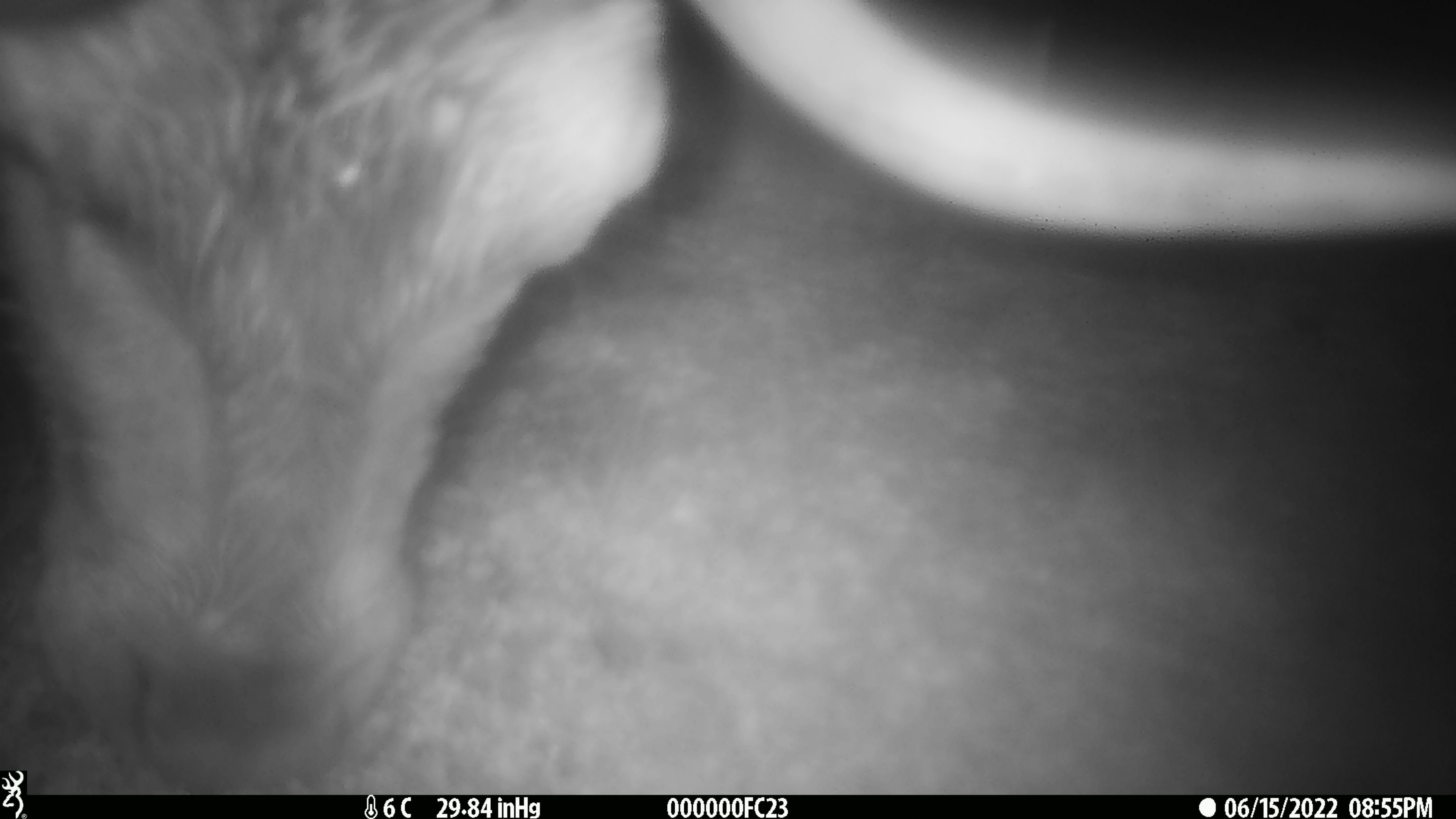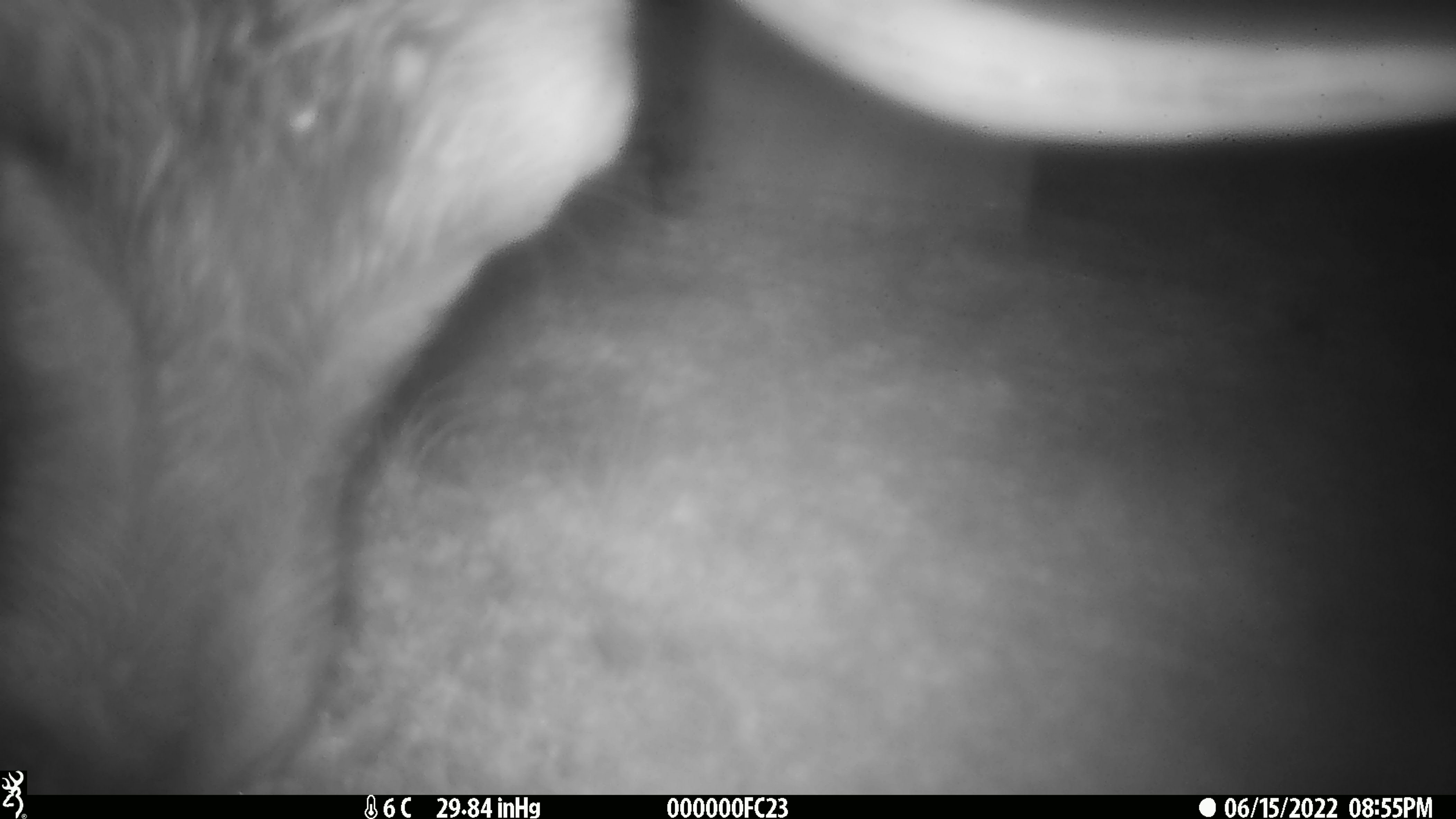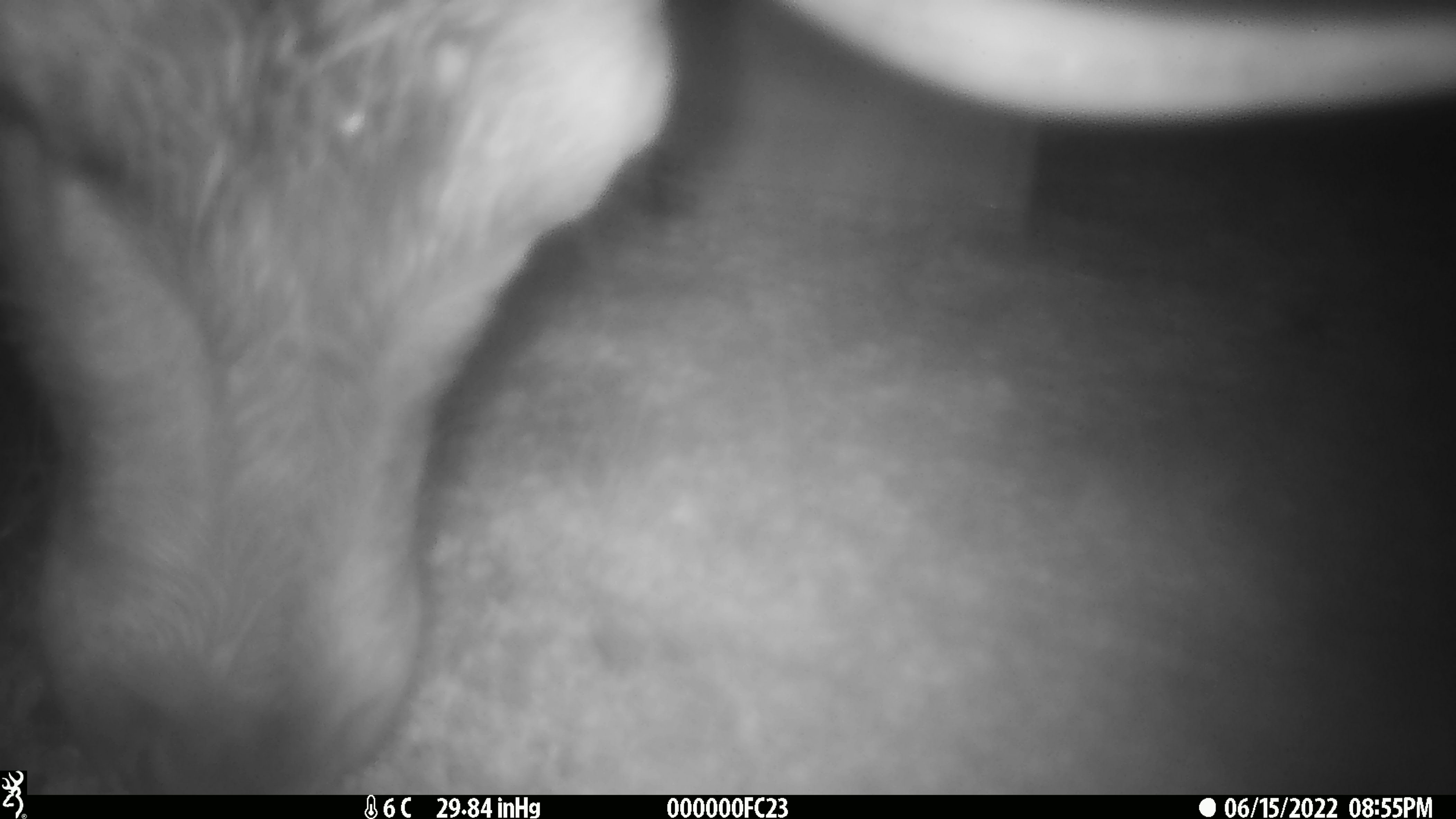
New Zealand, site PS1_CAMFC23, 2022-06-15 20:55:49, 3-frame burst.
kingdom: Animalia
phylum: Chordata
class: Mammalia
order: Artiodactyla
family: Cervidae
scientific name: Cervidae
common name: deer